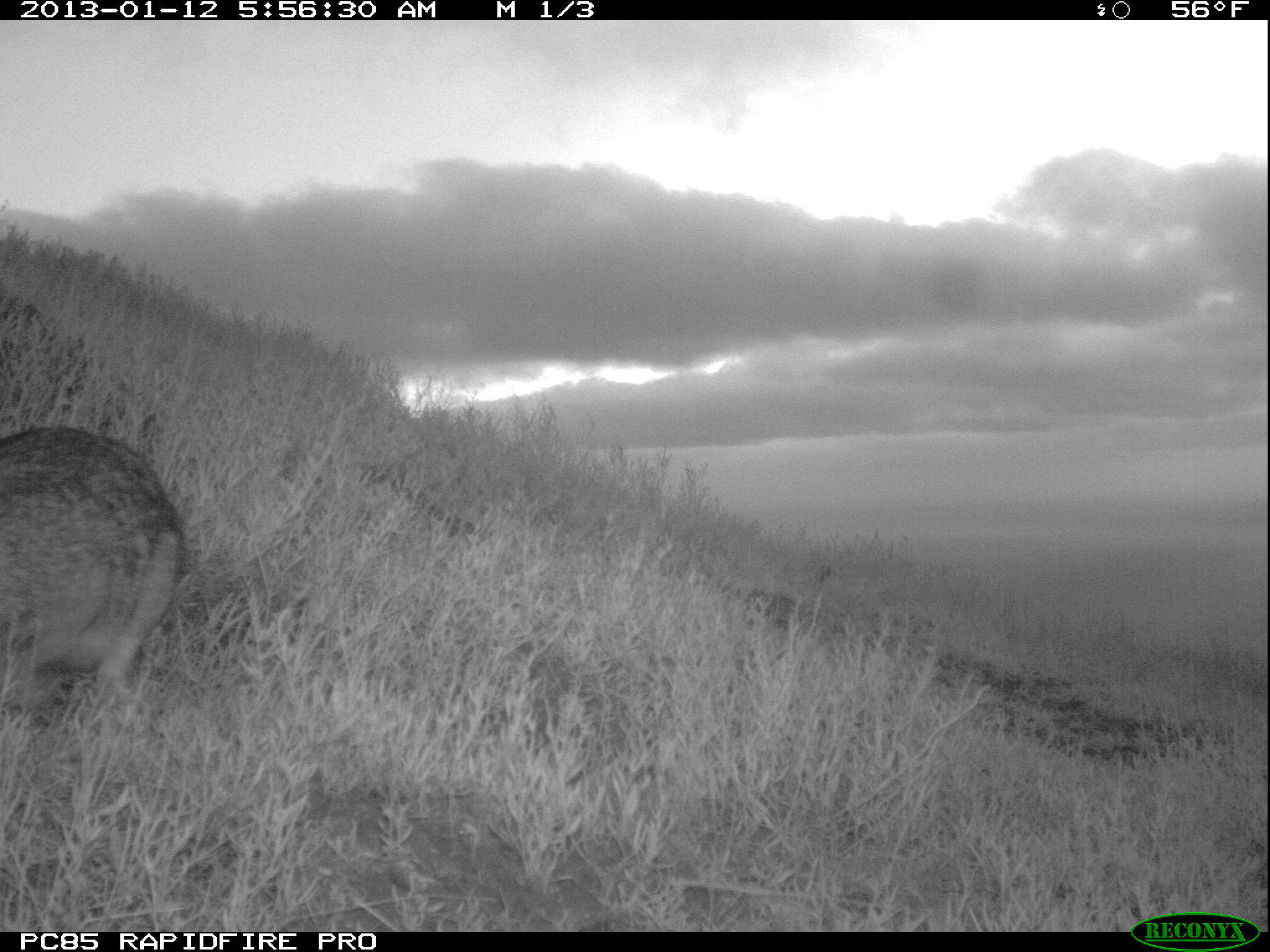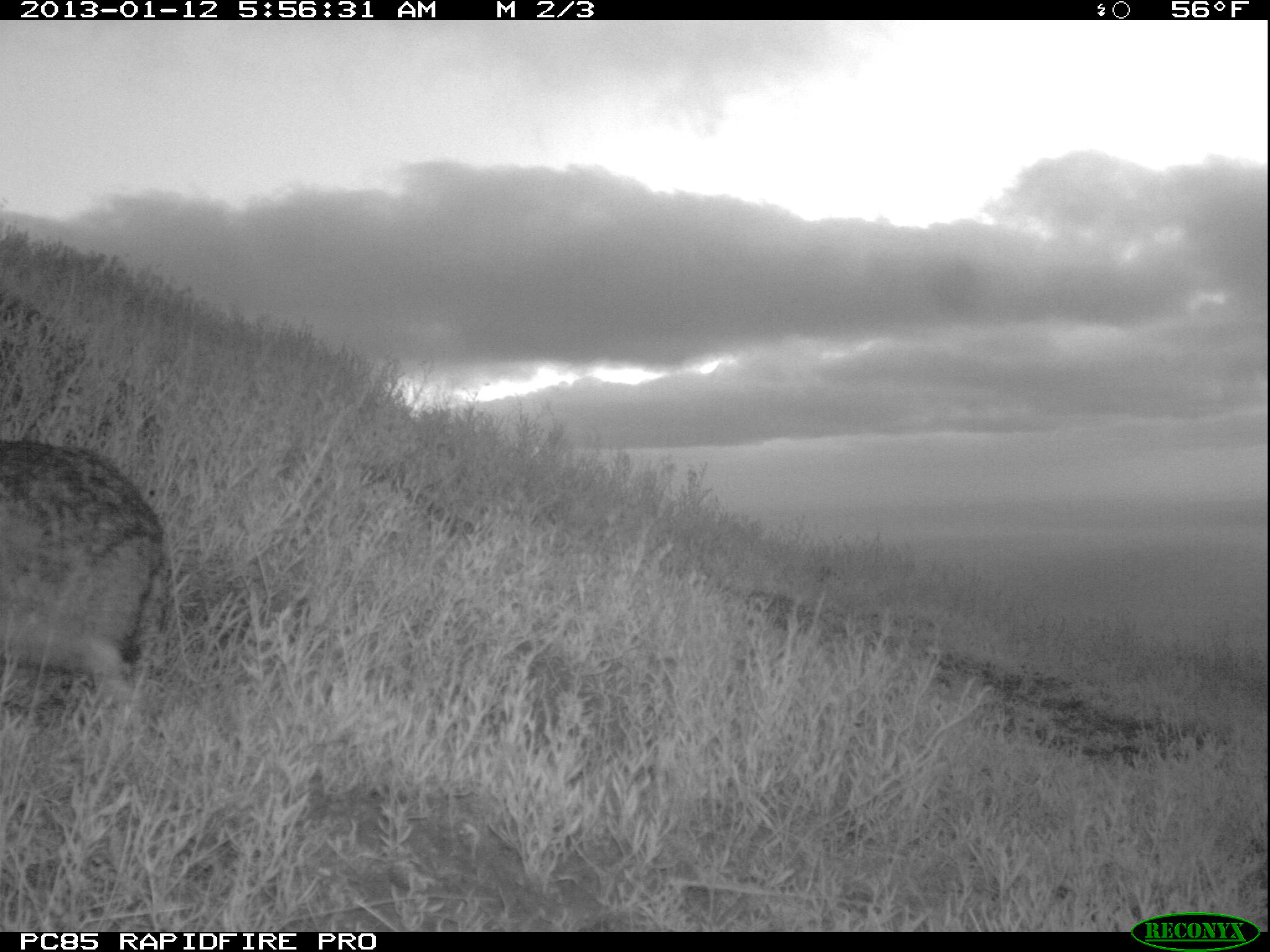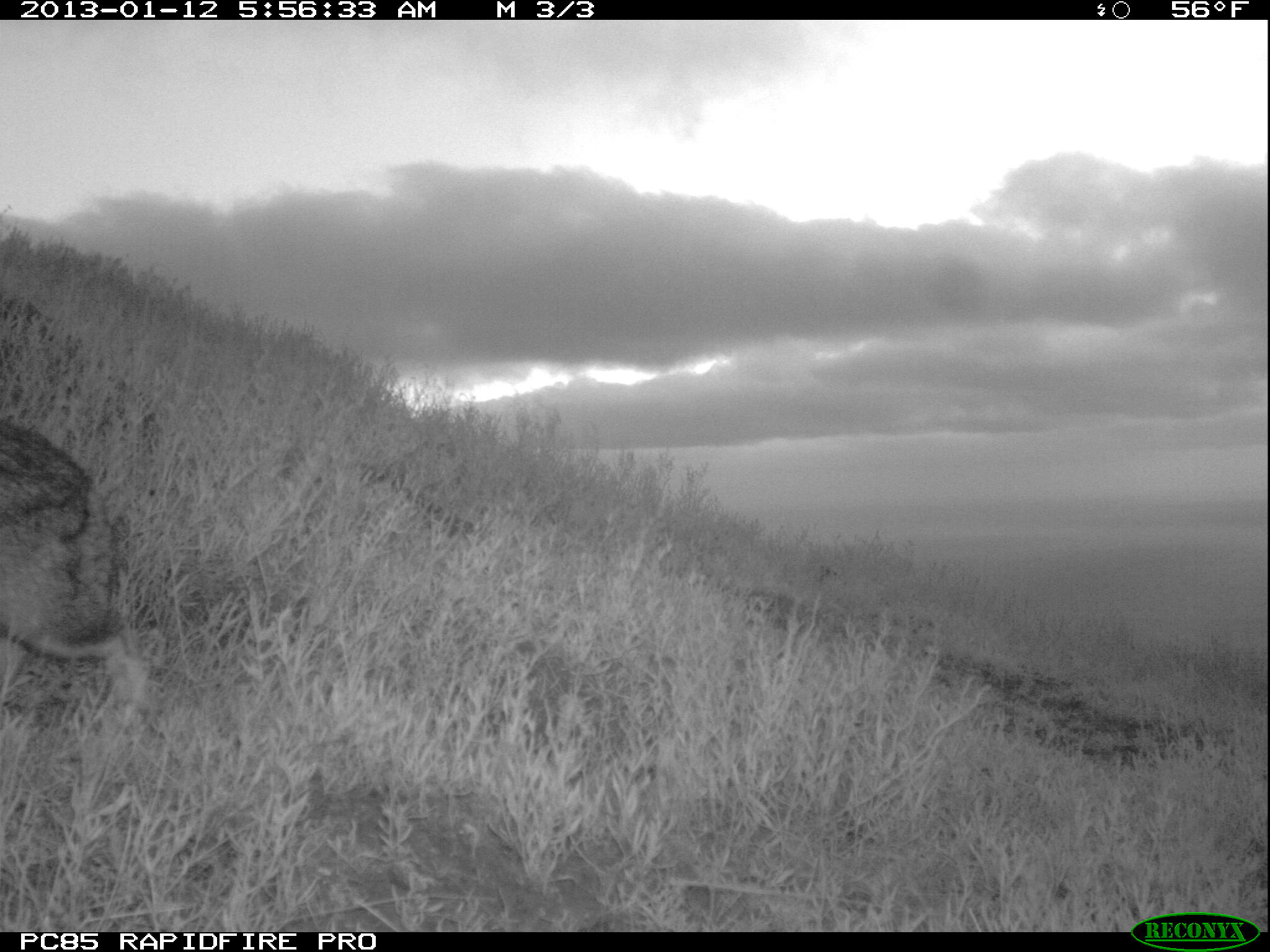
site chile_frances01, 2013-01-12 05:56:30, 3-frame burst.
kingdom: Animalia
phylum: Chordata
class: Mammalia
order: Lagomorpha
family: Leporidae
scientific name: Leporidae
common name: rabbits and hares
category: rabbit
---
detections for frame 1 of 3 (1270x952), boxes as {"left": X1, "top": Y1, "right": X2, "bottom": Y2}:
rabbit: {"left": 0, "top": 422, "right": 190, "bottom": 733}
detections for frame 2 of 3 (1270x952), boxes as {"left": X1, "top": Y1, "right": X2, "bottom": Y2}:
rabbit: {"left": 0, "top": 435, "right": 168, "bottom": 725}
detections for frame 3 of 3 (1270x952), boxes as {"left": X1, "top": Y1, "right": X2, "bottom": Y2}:
rabbit: {"left": 0, "top": 412, "right": 158, "bottom": 736}